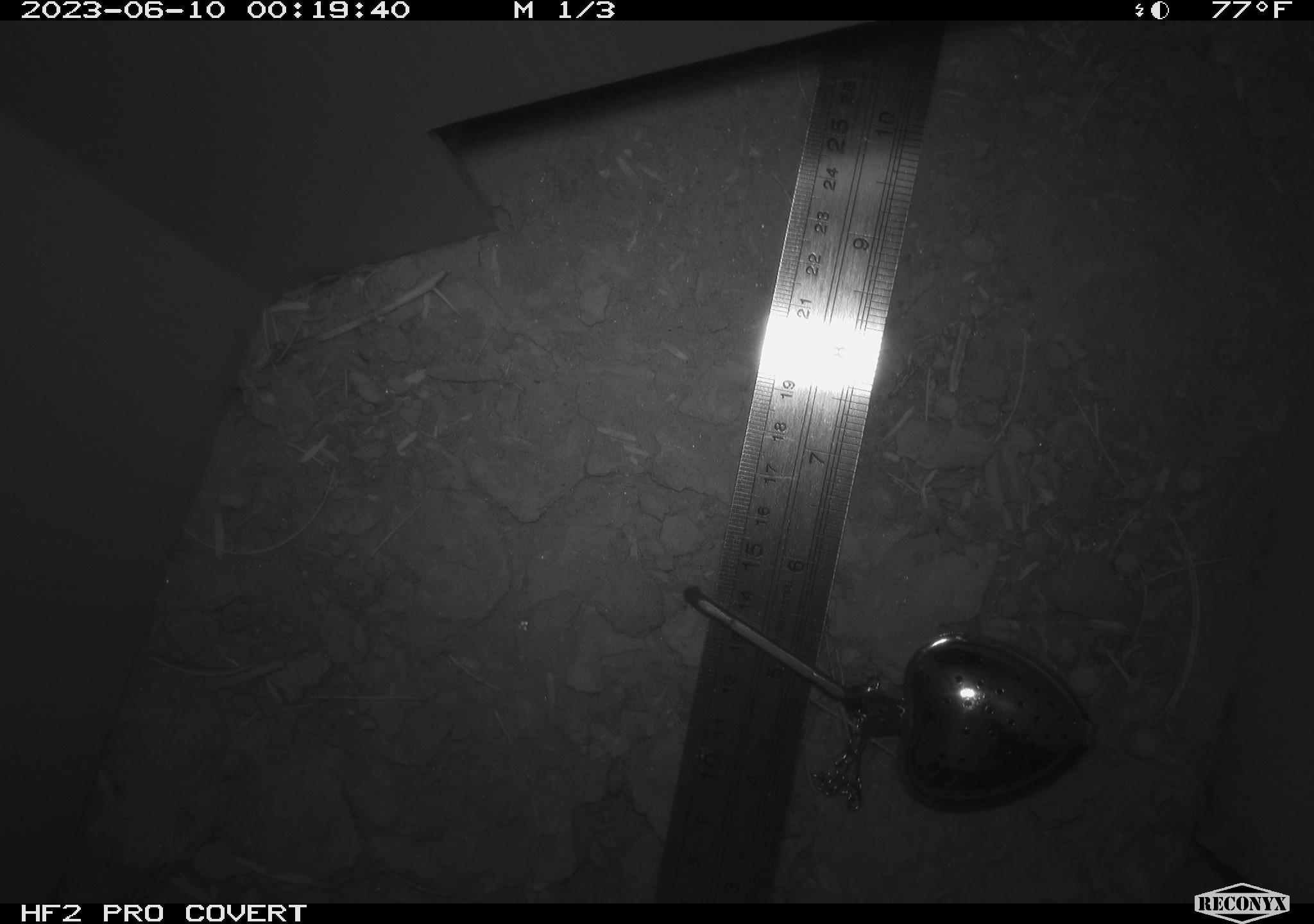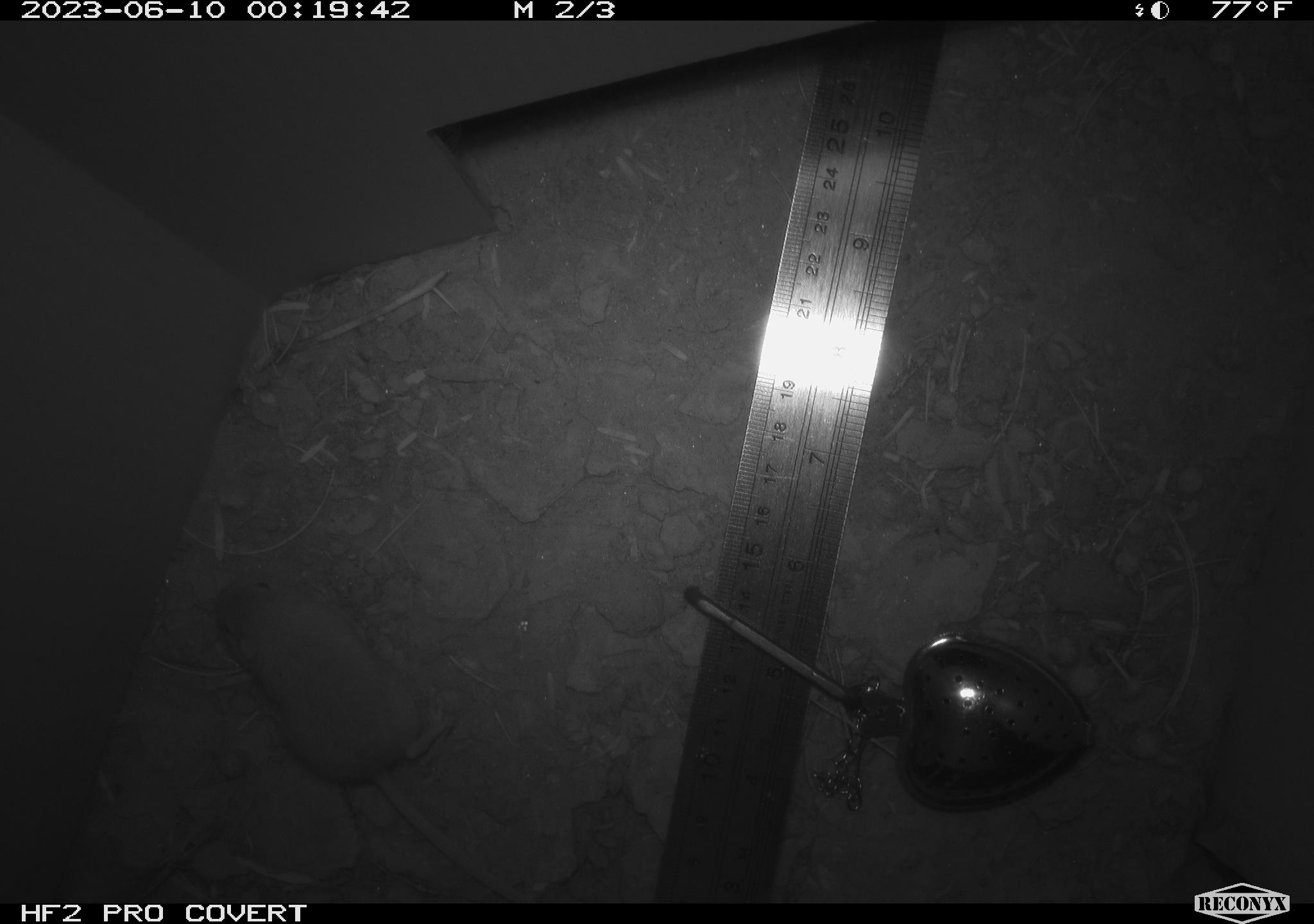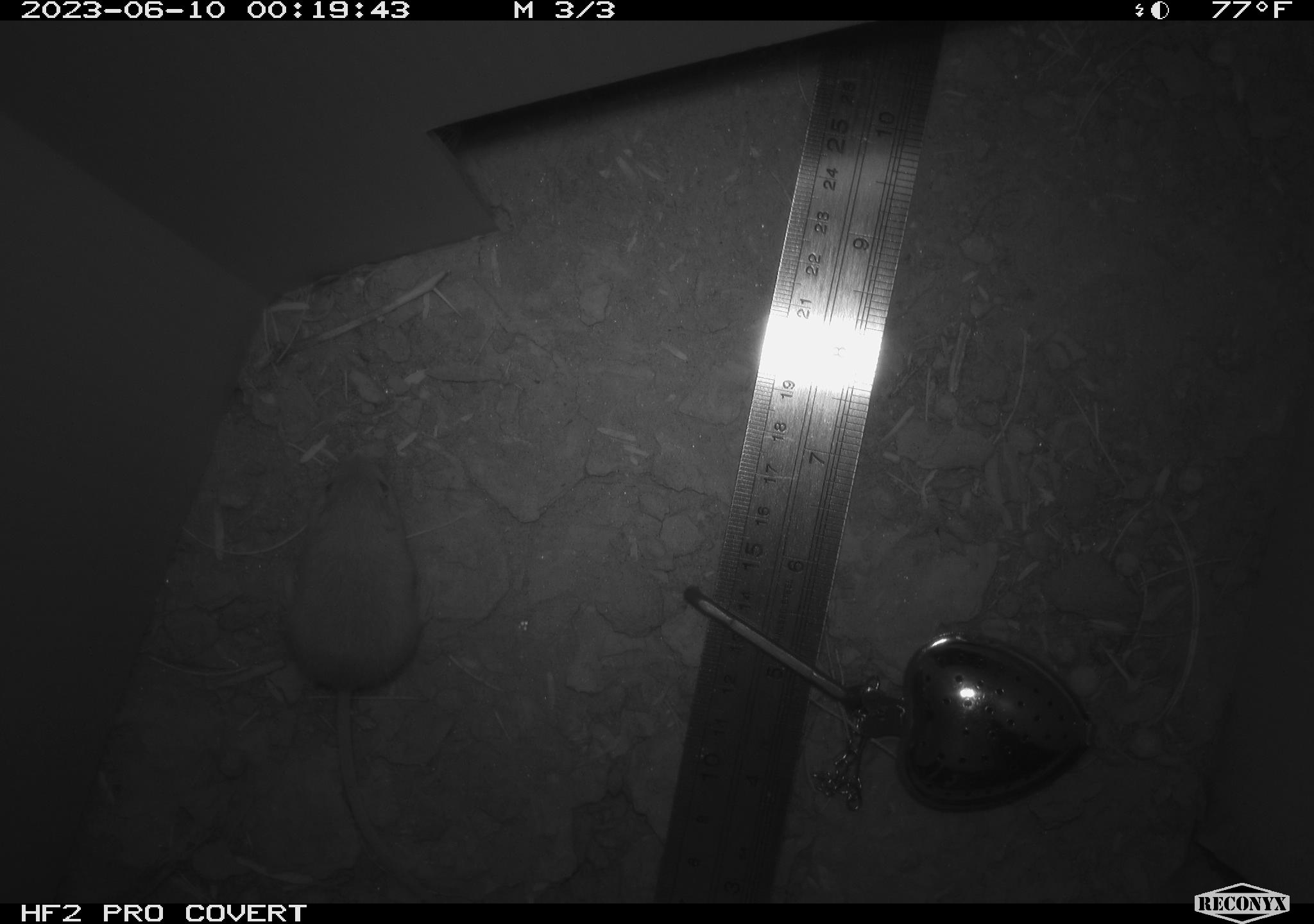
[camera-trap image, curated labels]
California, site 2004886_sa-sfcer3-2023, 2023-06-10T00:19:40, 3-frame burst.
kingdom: Animalia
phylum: Chordata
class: Mammalia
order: Rodentia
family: Heteromyidae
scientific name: Heteromyidae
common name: kangaroo rats and pocket mice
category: heteromyidae family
Heteromyidae family (kangaroo rats and pocket mice) (Heteromyidae).